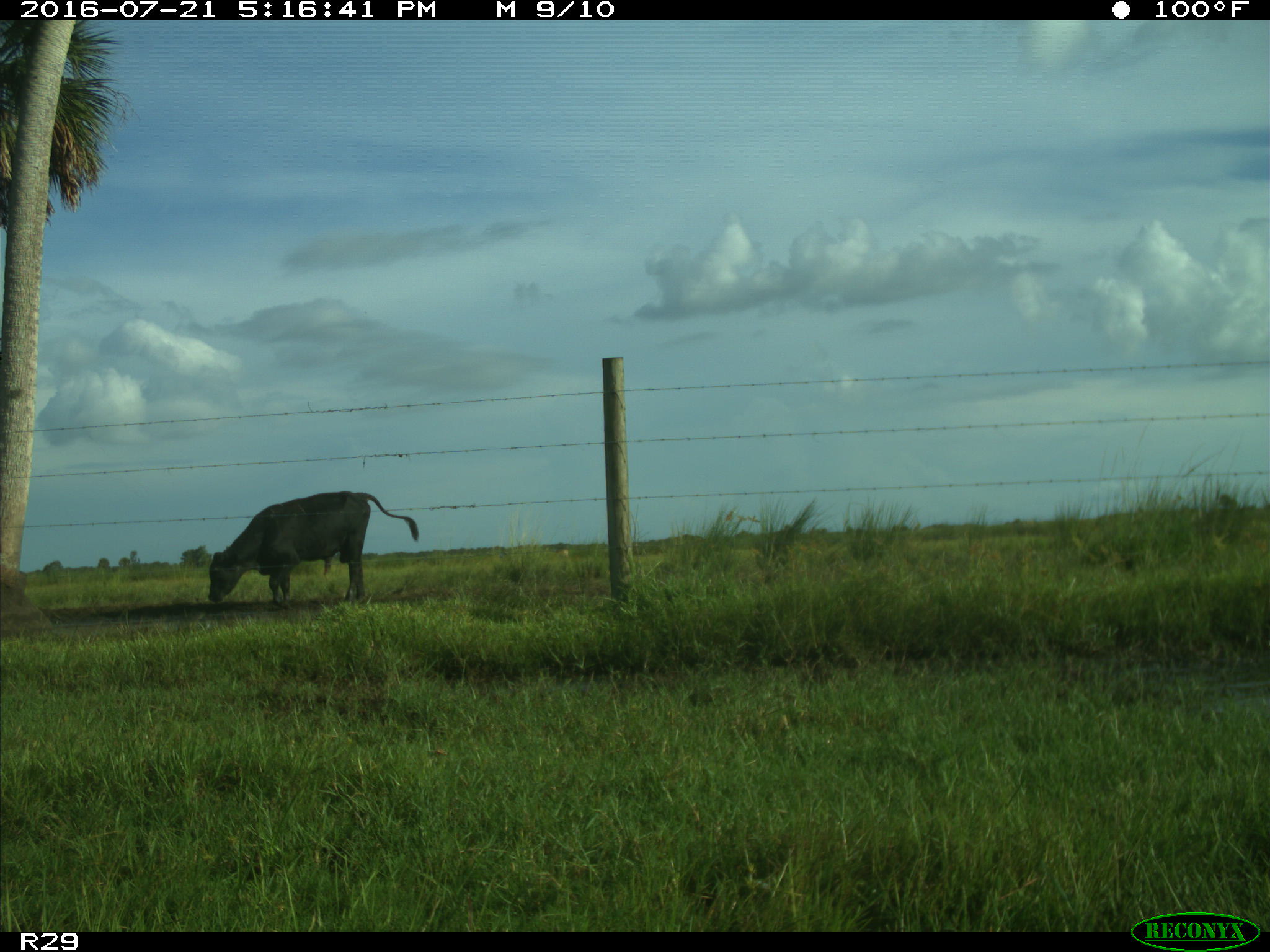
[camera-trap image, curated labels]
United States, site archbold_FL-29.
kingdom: Animalia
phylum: Chordata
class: Mammalia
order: Artiodactyla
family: Bovidae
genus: Bos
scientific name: Bos taurus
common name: domestic cow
Bos taurus (domestic cow).